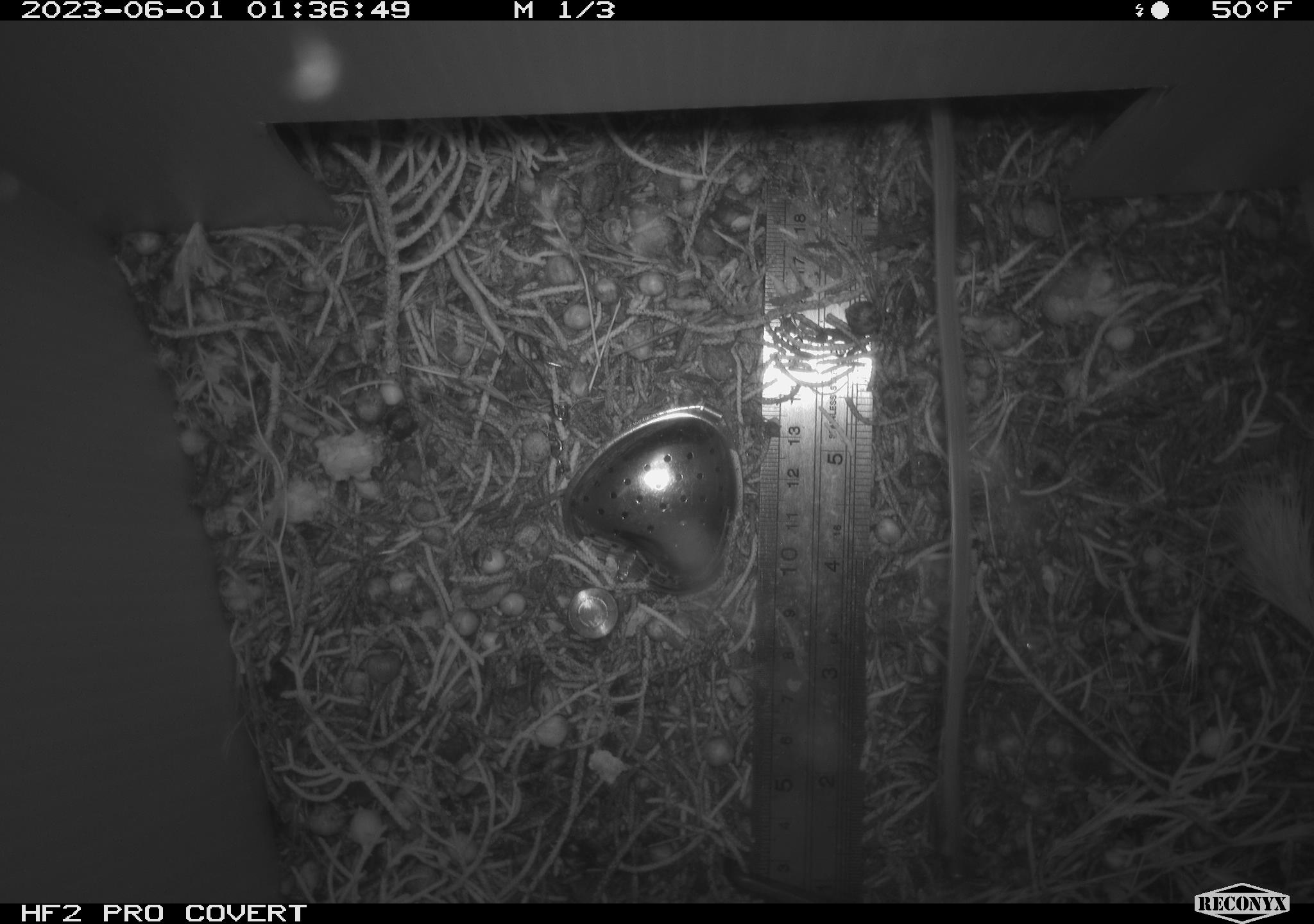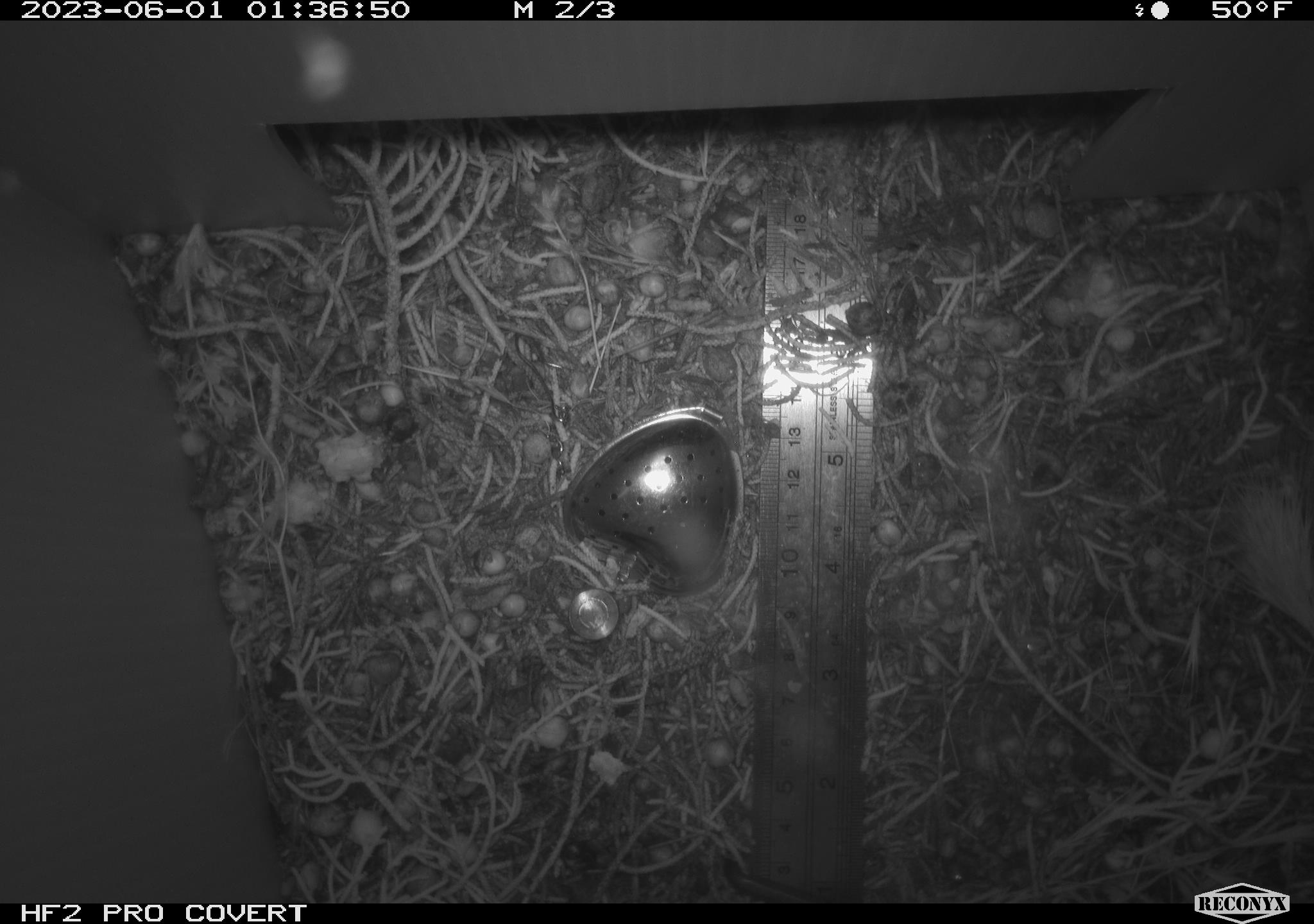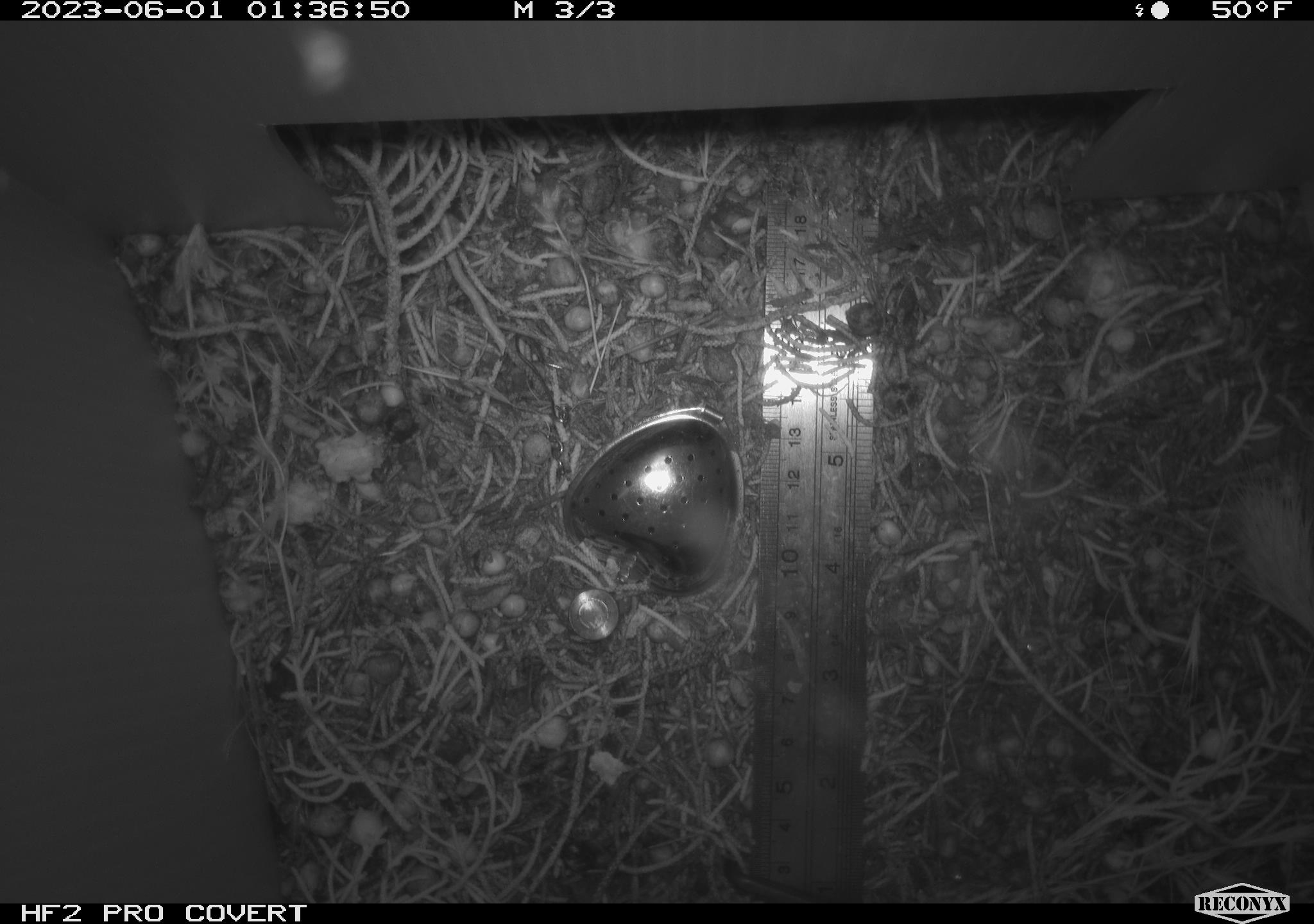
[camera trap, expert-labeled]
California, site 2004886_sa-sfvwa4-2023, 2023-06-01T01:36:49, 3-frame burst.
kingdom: Animalia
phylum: Chordata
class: Mammalia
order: Rodentia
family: Cricetidae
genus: Neotoma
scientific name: Neotoma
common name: pack rat or woodrat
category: neotoma species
Neotoma species (pack rat or woodrat) (Neotoma).